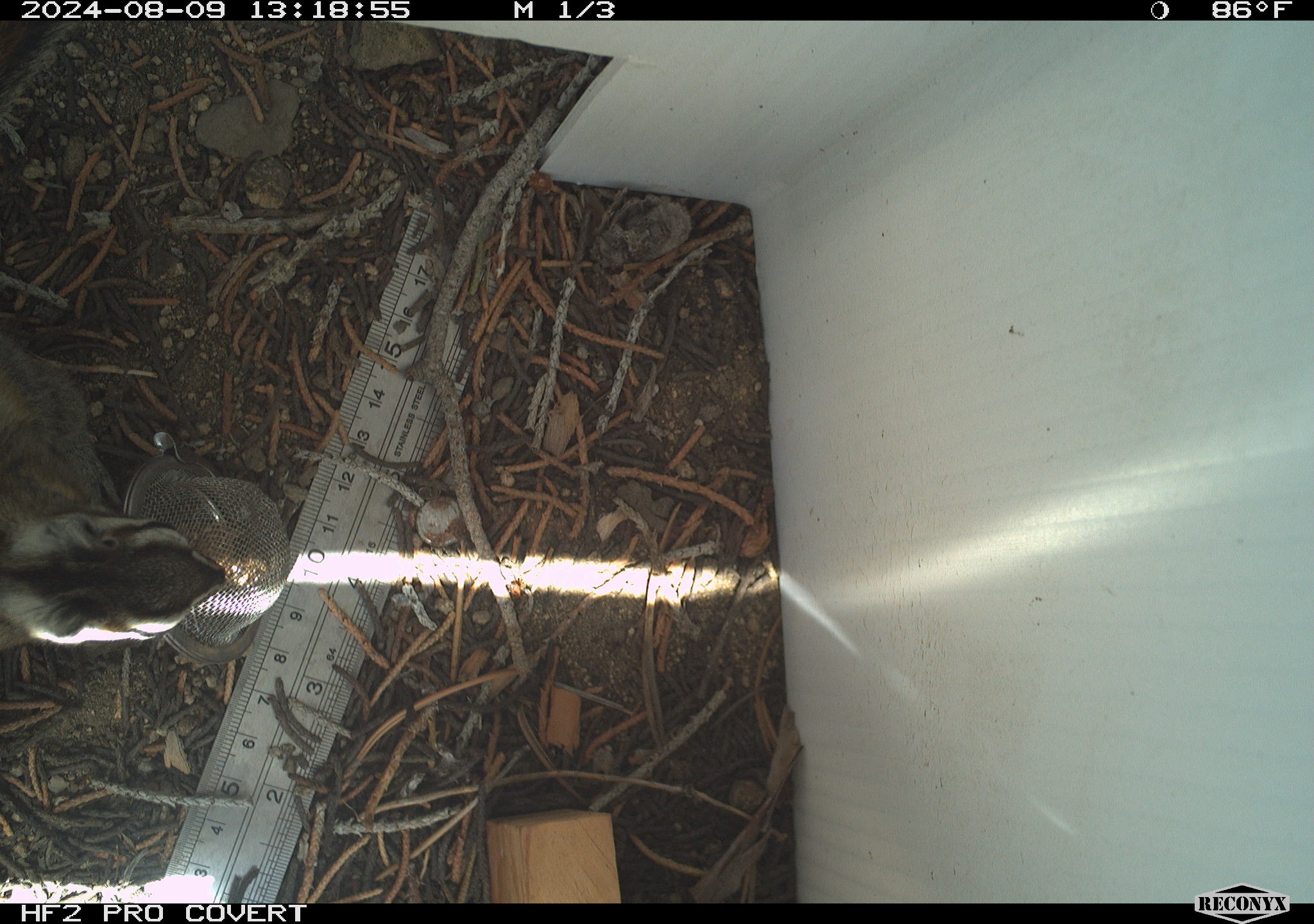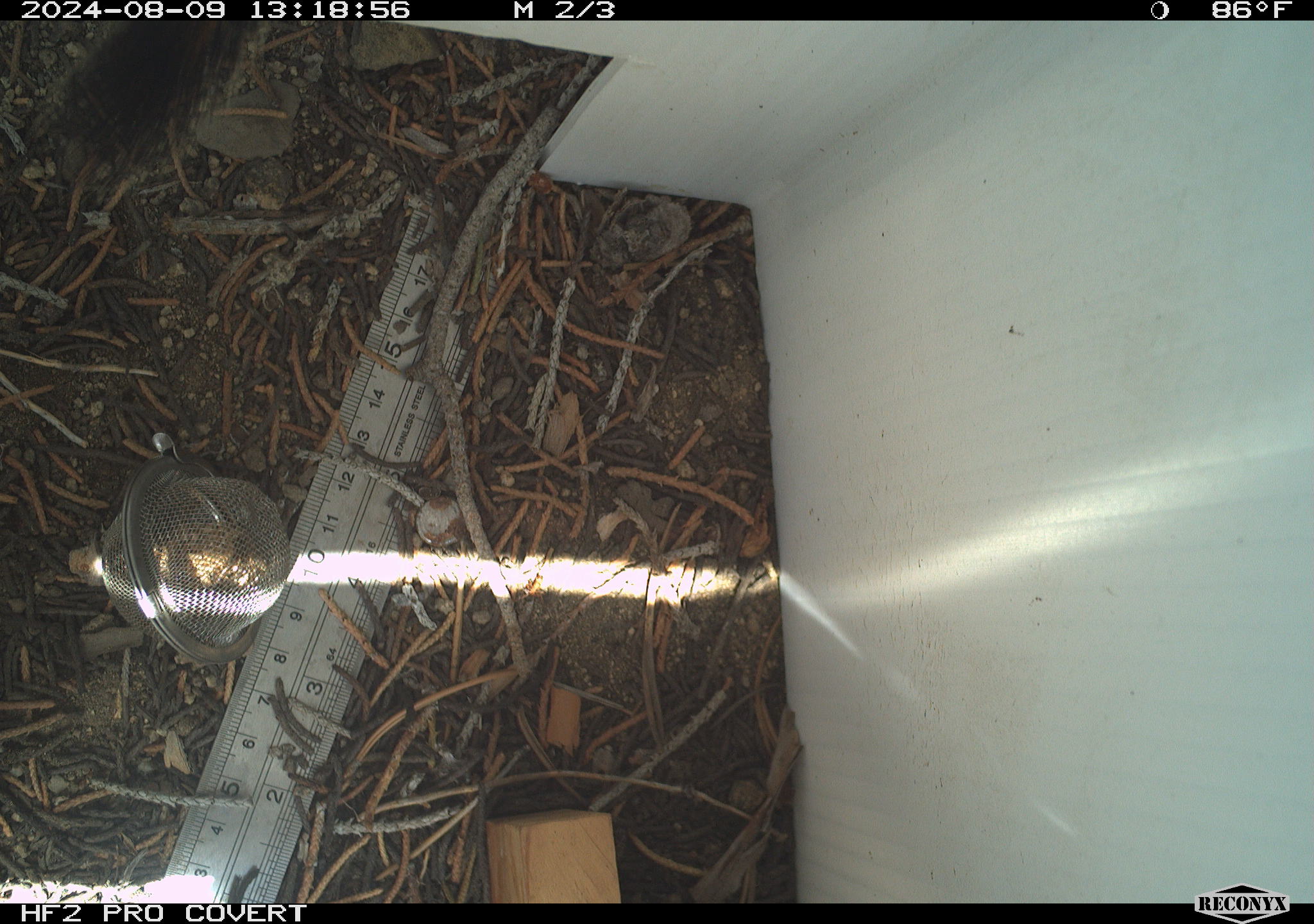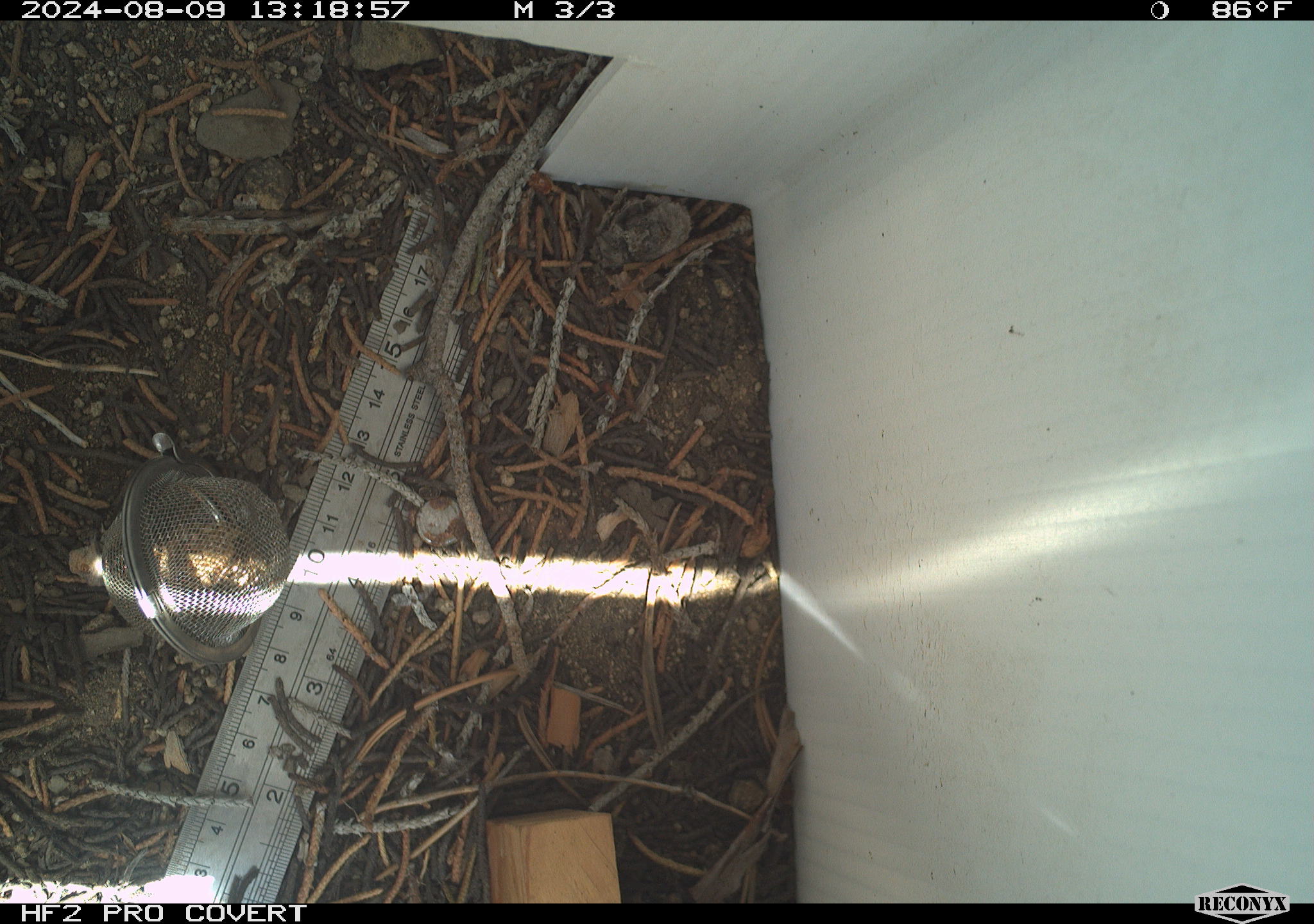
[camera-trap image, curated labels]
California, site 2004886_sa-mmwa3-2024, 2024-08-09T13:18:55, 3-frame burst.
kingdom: Animalia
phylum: Chordata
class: Mammalia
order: Rodentia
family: Sciuridae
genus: Neotamias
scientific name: Neotamias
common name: western chipmunks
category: neotamias species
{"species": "neotamias species (western chipmunks) (Neotamias)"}